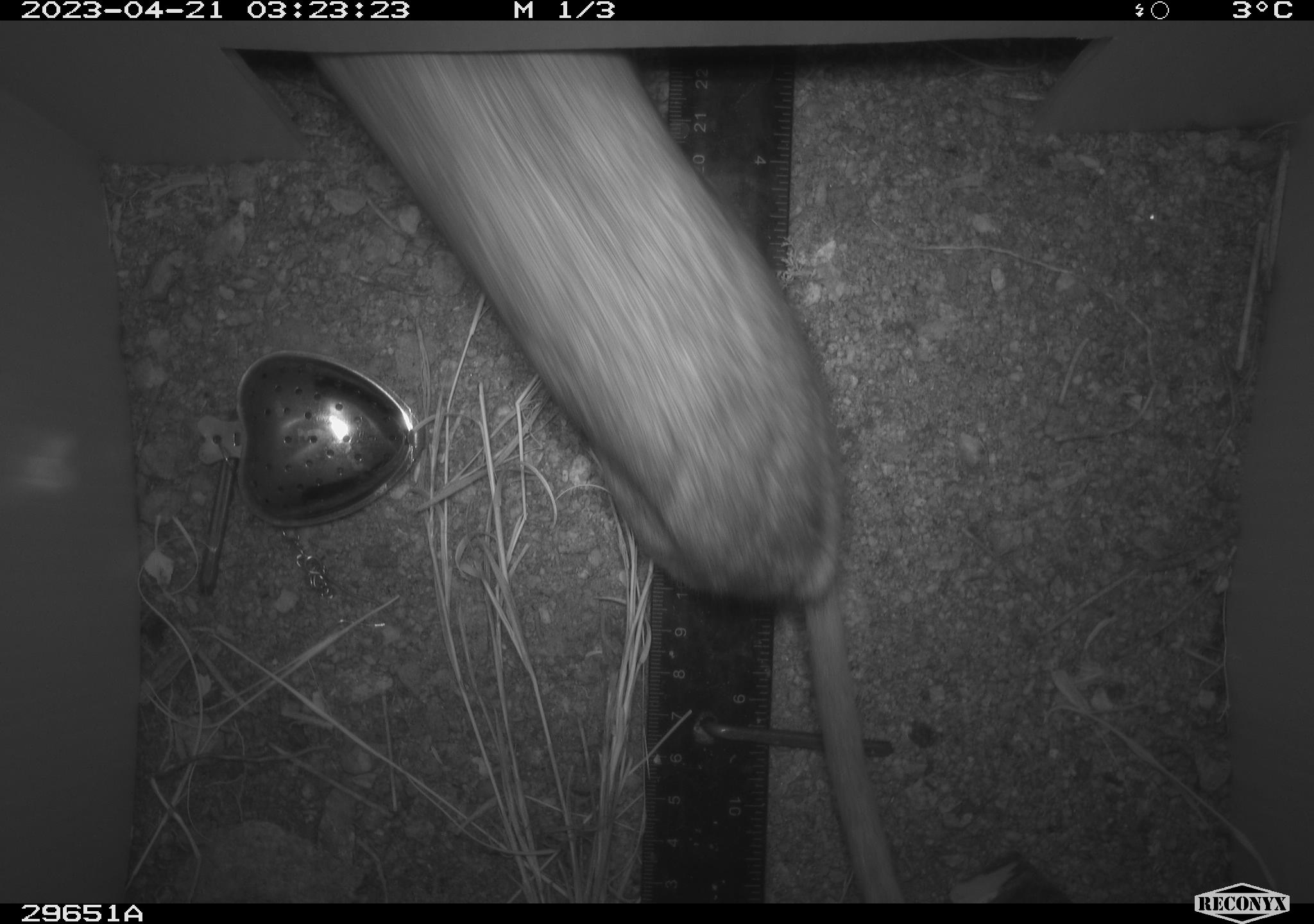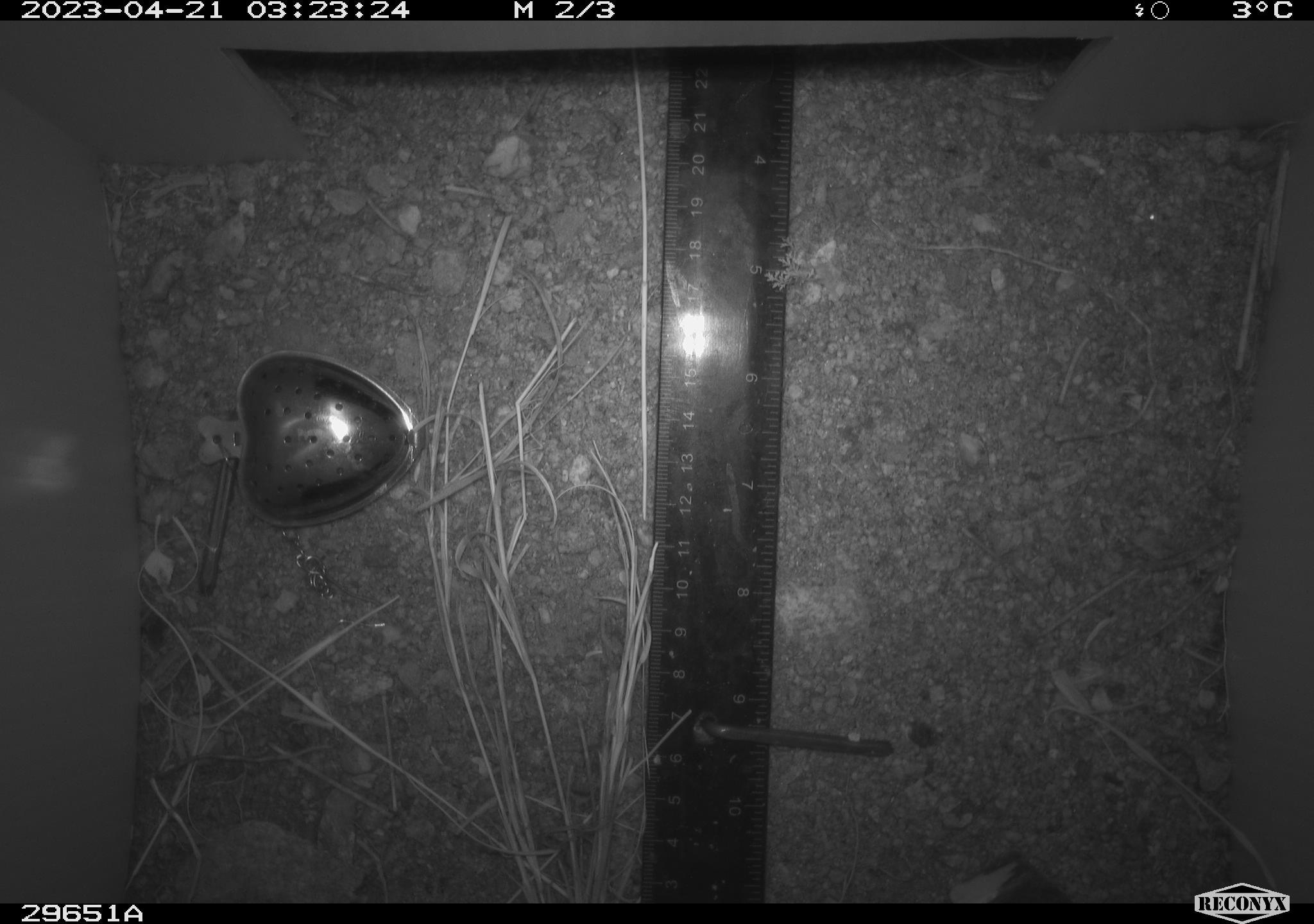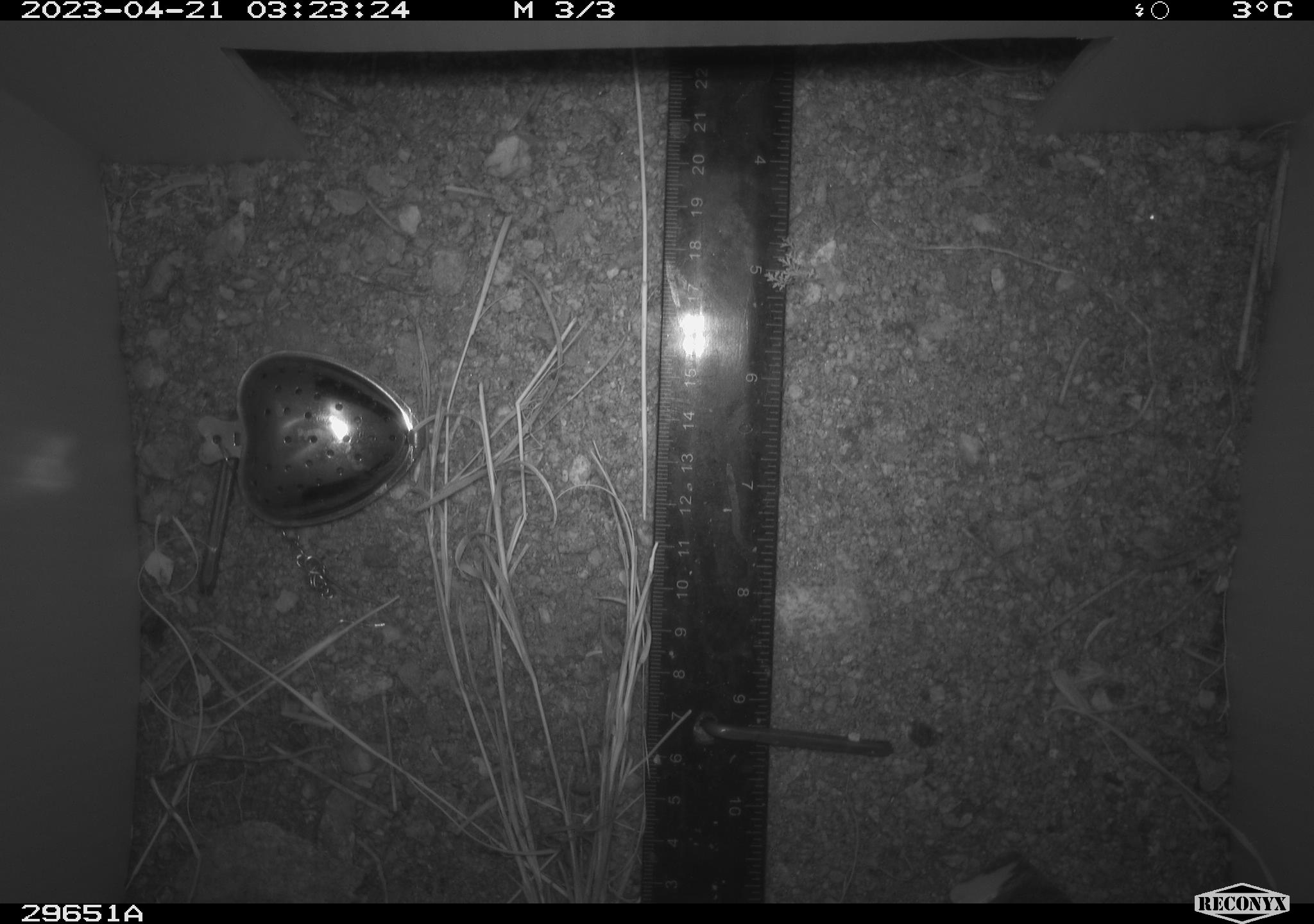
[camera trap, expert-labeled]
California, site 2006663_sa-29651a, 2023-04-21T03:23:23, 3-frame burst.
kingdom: Animalia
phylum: Chordata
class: Mammalia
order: Rodentia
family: Cricetidae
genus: Neotoma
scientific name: Neotoma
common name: pack rat or woodrat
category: neotoma species